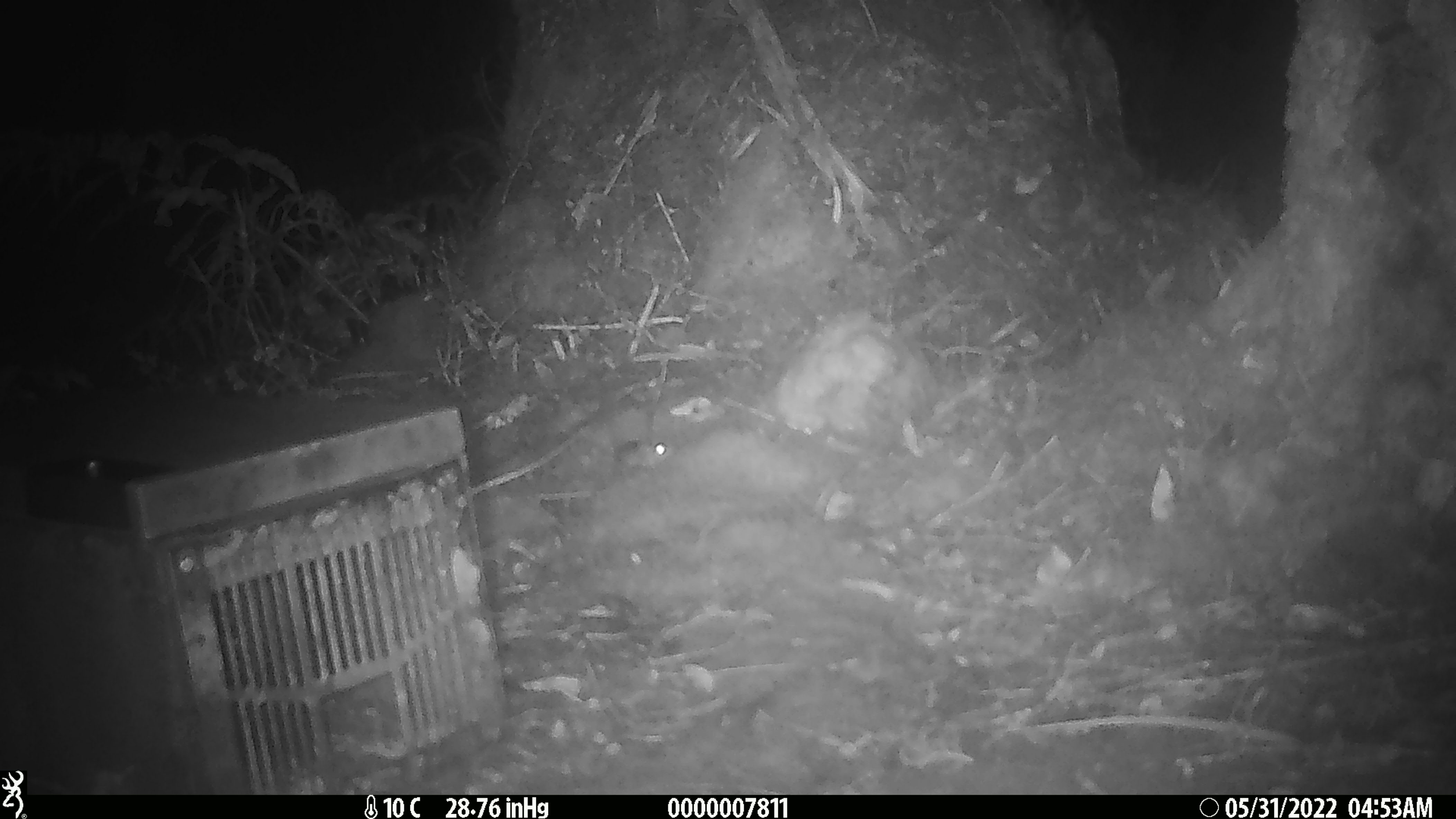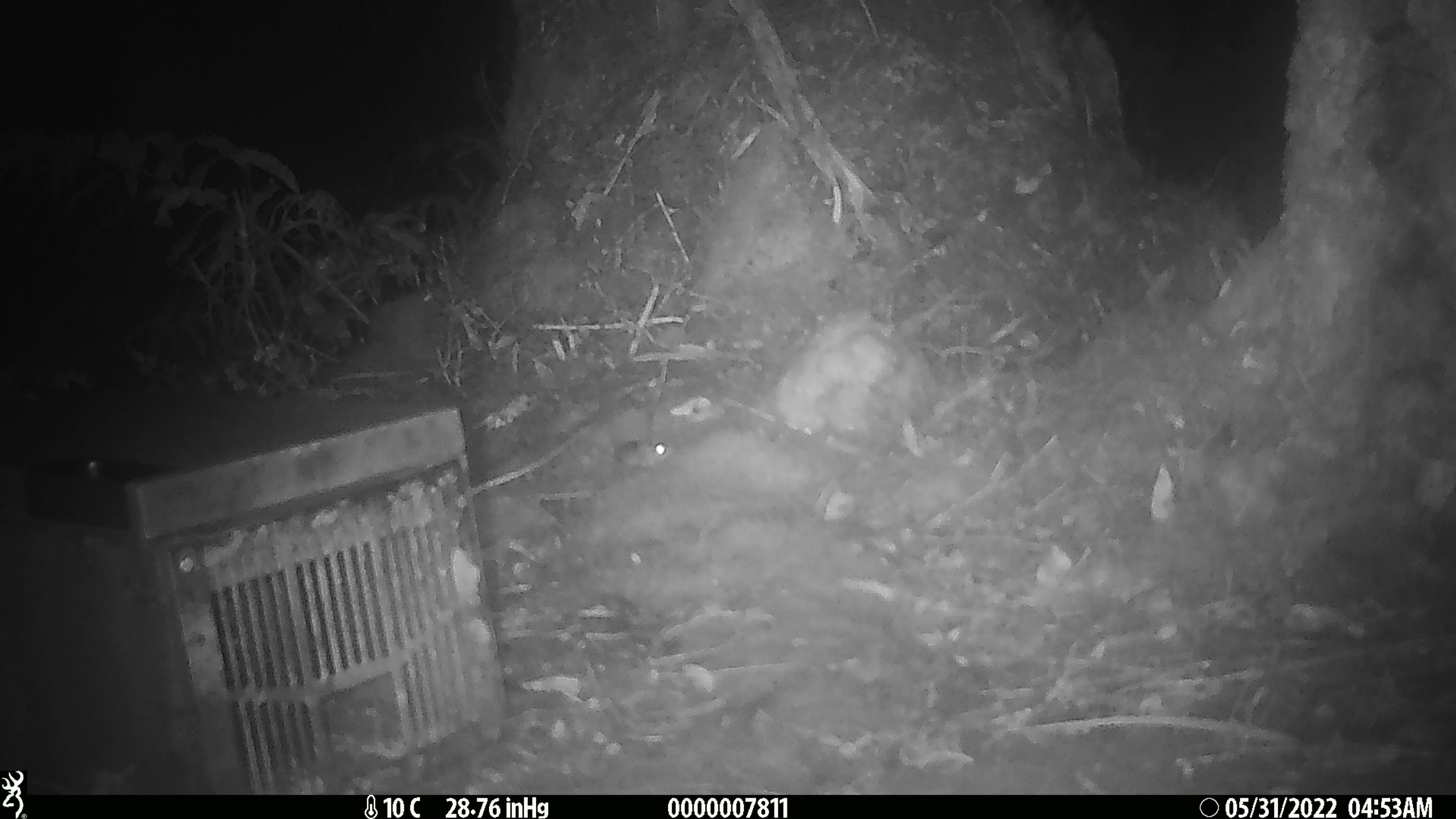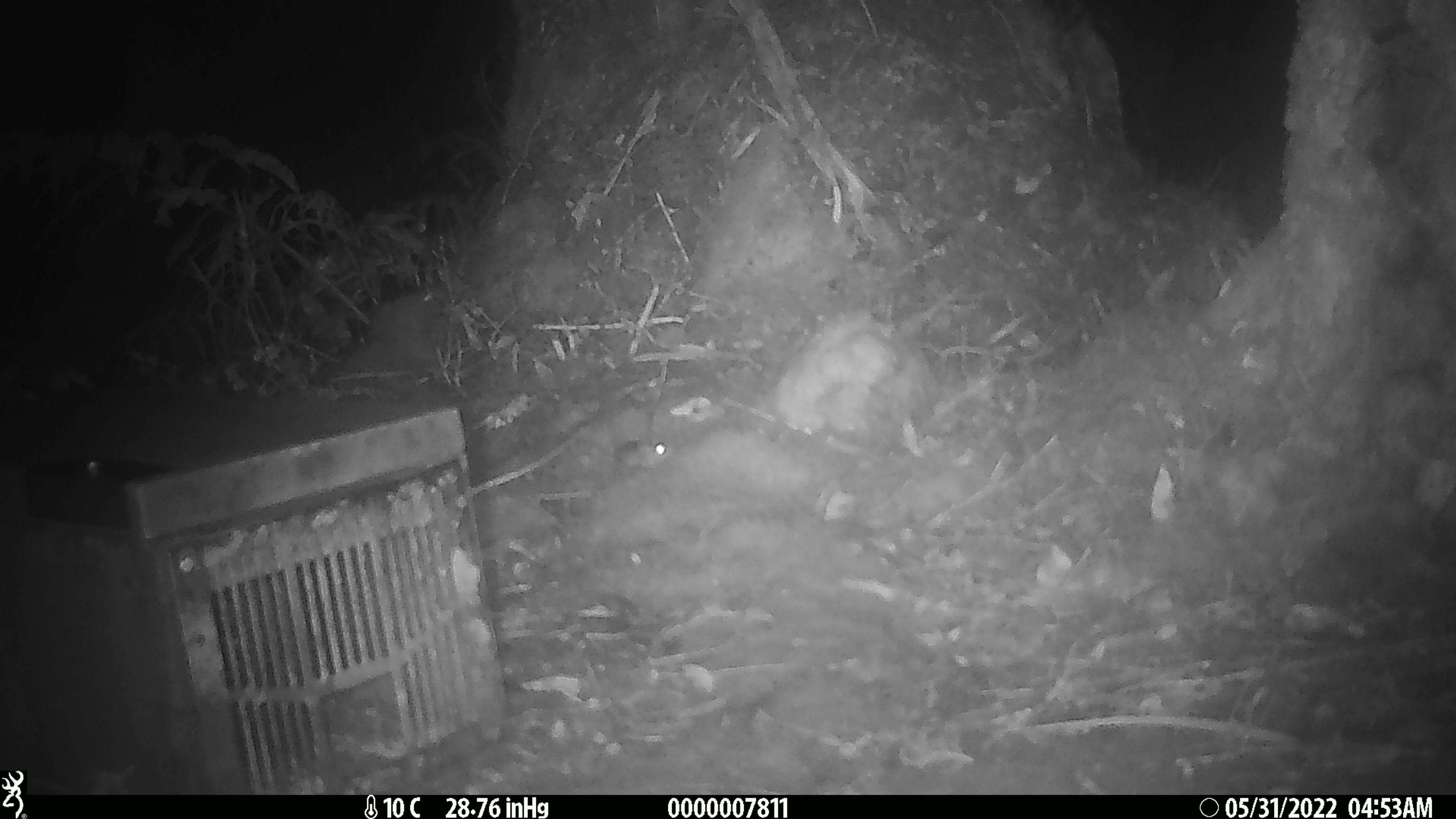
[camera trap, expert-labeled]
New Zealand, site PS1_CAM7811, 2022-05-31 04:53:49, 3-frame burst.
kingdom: Animalia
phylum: Chordata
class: Mammalia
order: Rodentia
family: Muridae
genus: Mus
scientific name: Mus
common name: mouse